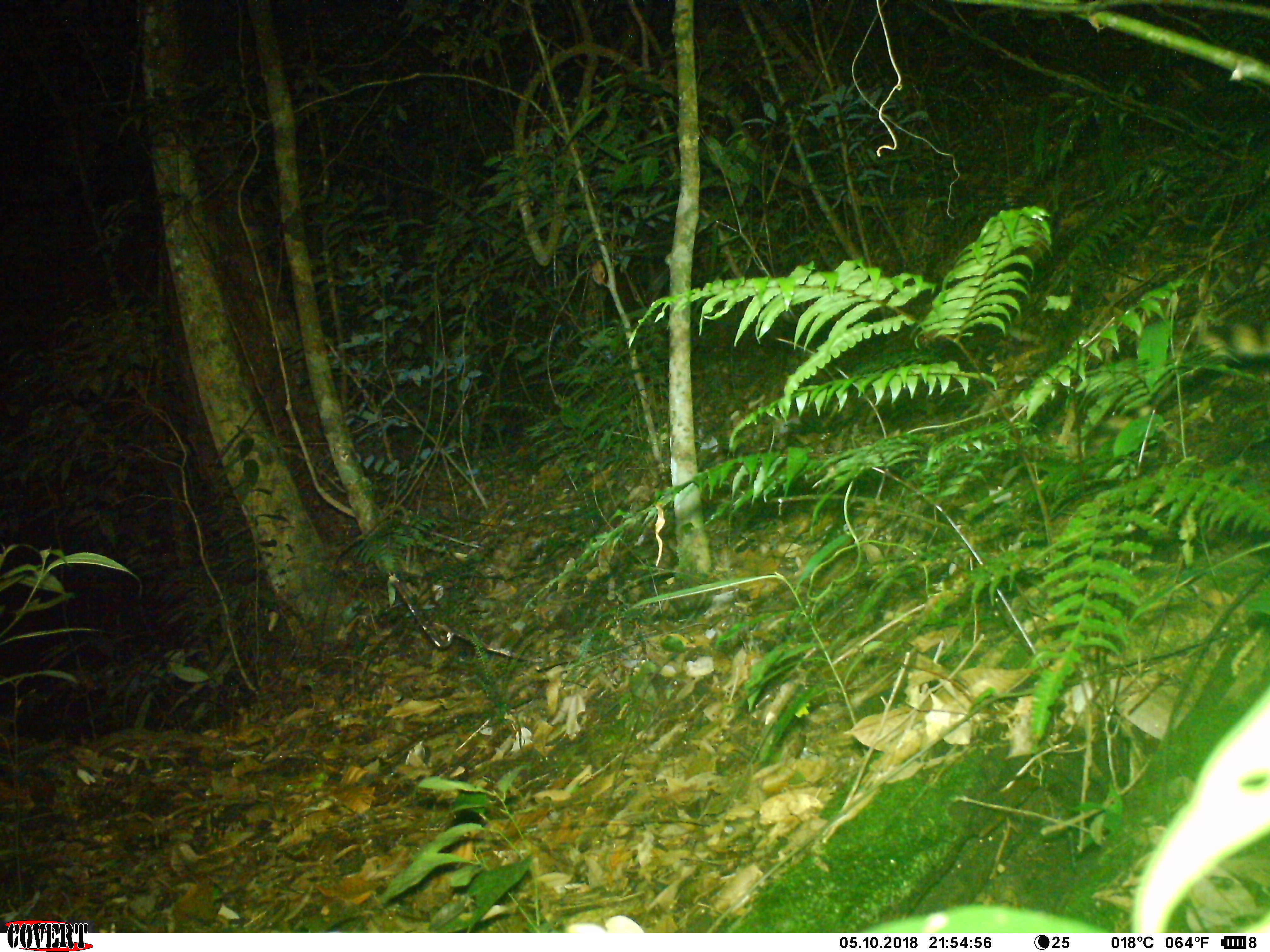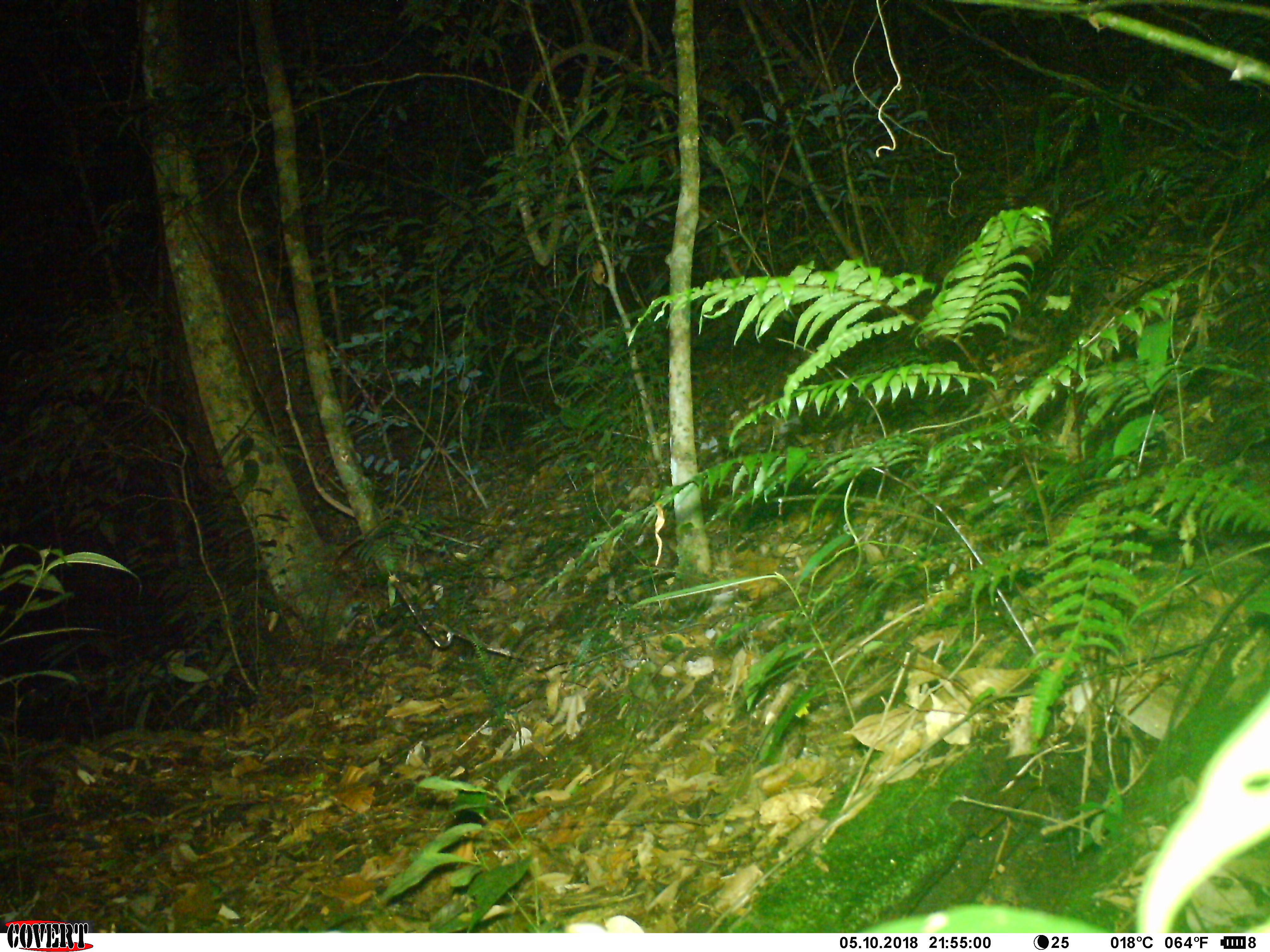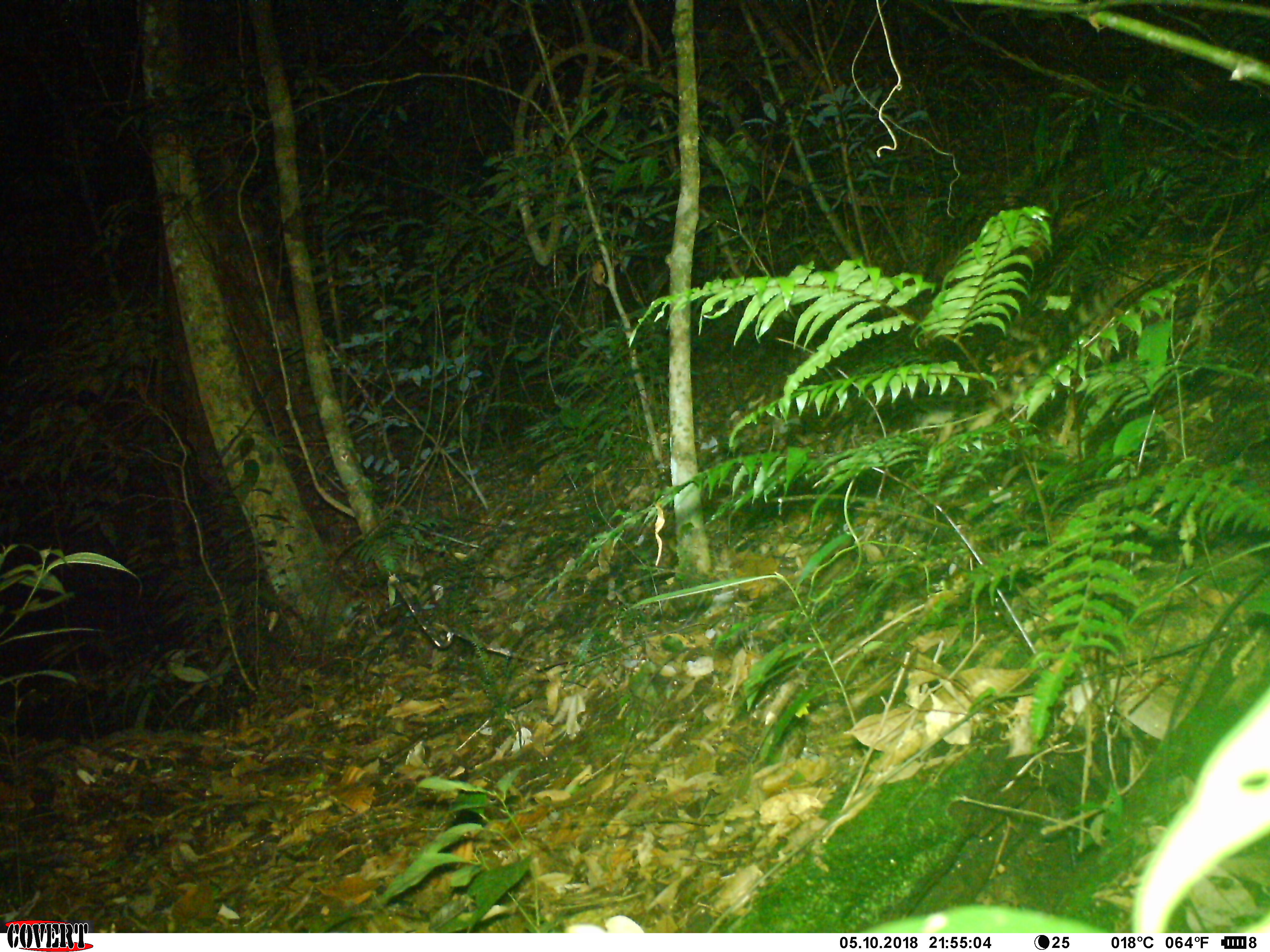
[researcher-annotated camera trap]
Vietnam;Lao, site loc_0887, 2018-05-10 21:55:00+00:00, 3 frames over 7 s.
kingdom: Animalia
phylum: Chordata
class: Mammalia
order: Carnivora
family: Prionodontidae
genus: Prionodon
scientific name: Prionodon pardicolor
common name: spotted linsang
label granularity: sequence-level